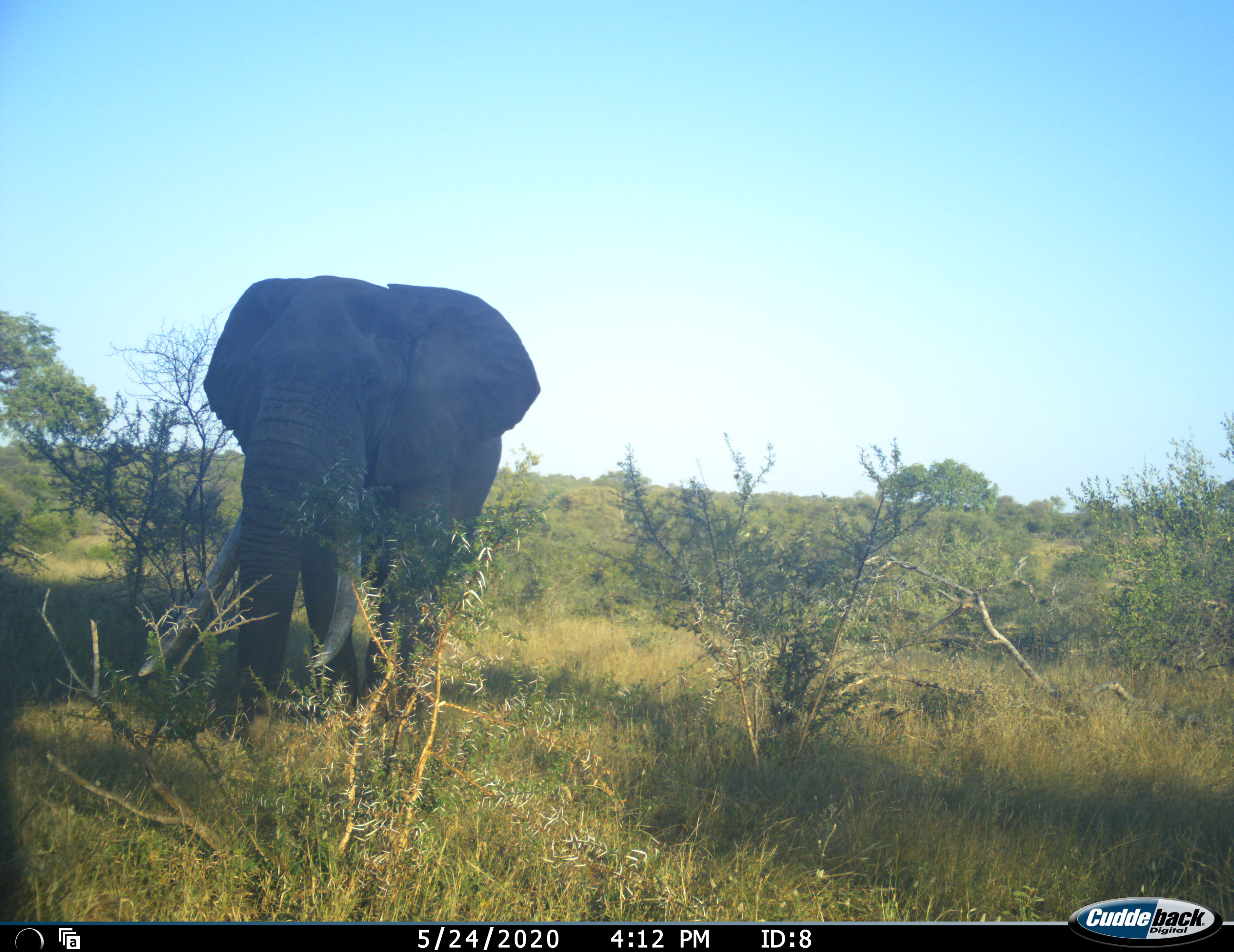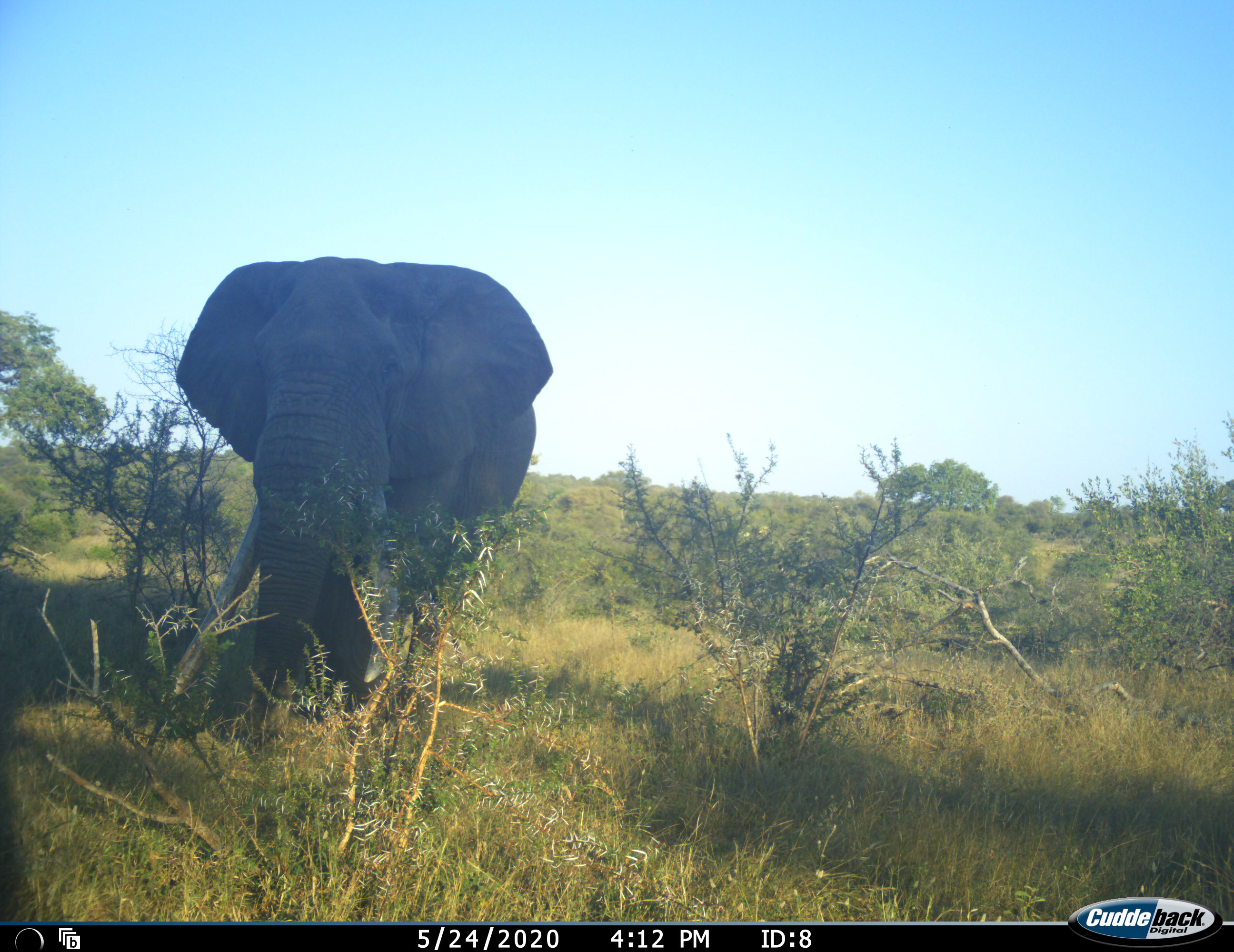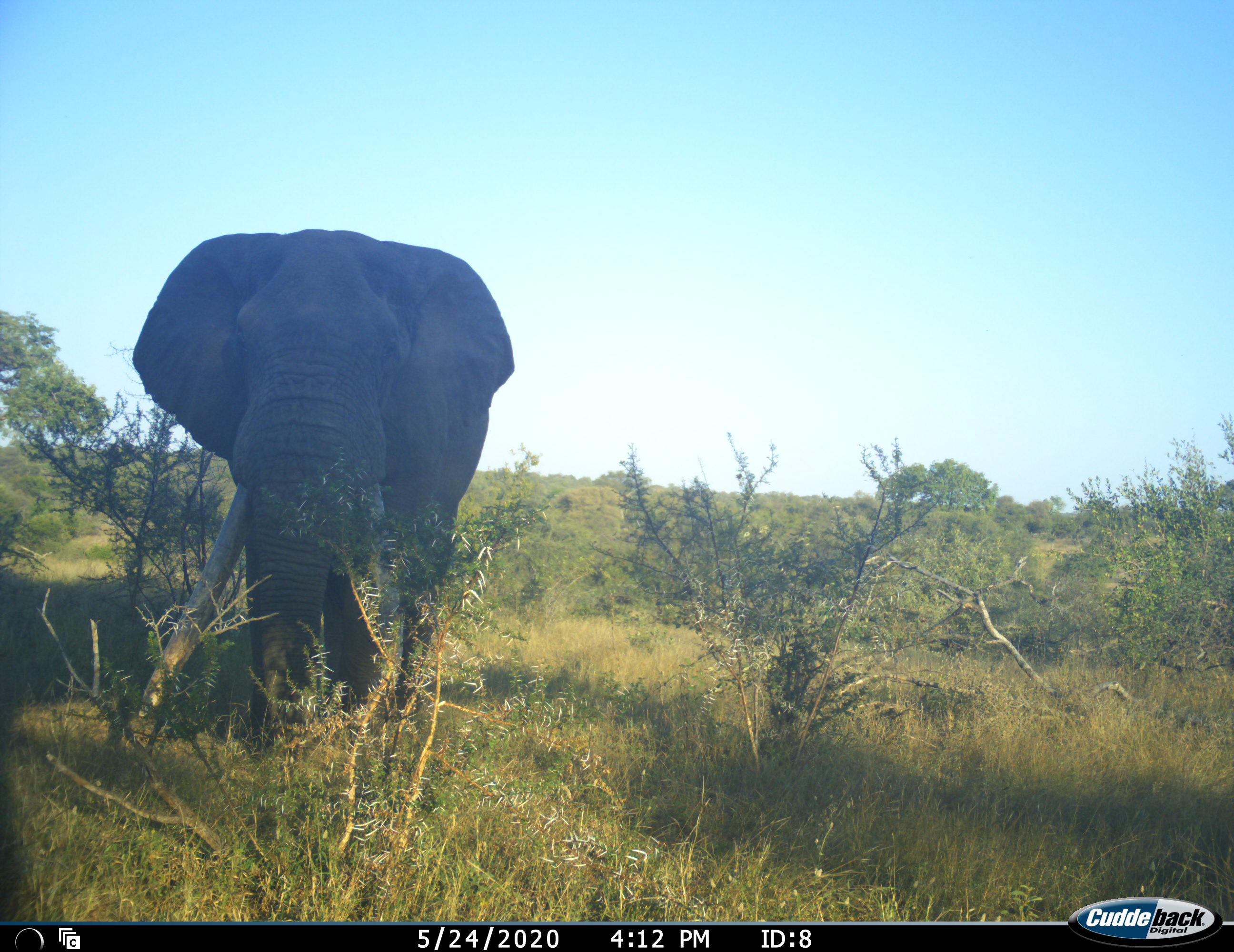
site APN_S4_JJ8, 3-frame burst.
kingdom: Animalia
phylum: Chordata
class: Mammalia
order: Proboscidea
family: Elephantidae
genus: Loxodonta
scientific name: Loxodonta africana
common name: african bush elephant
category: elephant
Elephant (african bush elephant) (Loxodonta africana), count 1. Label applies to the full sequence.